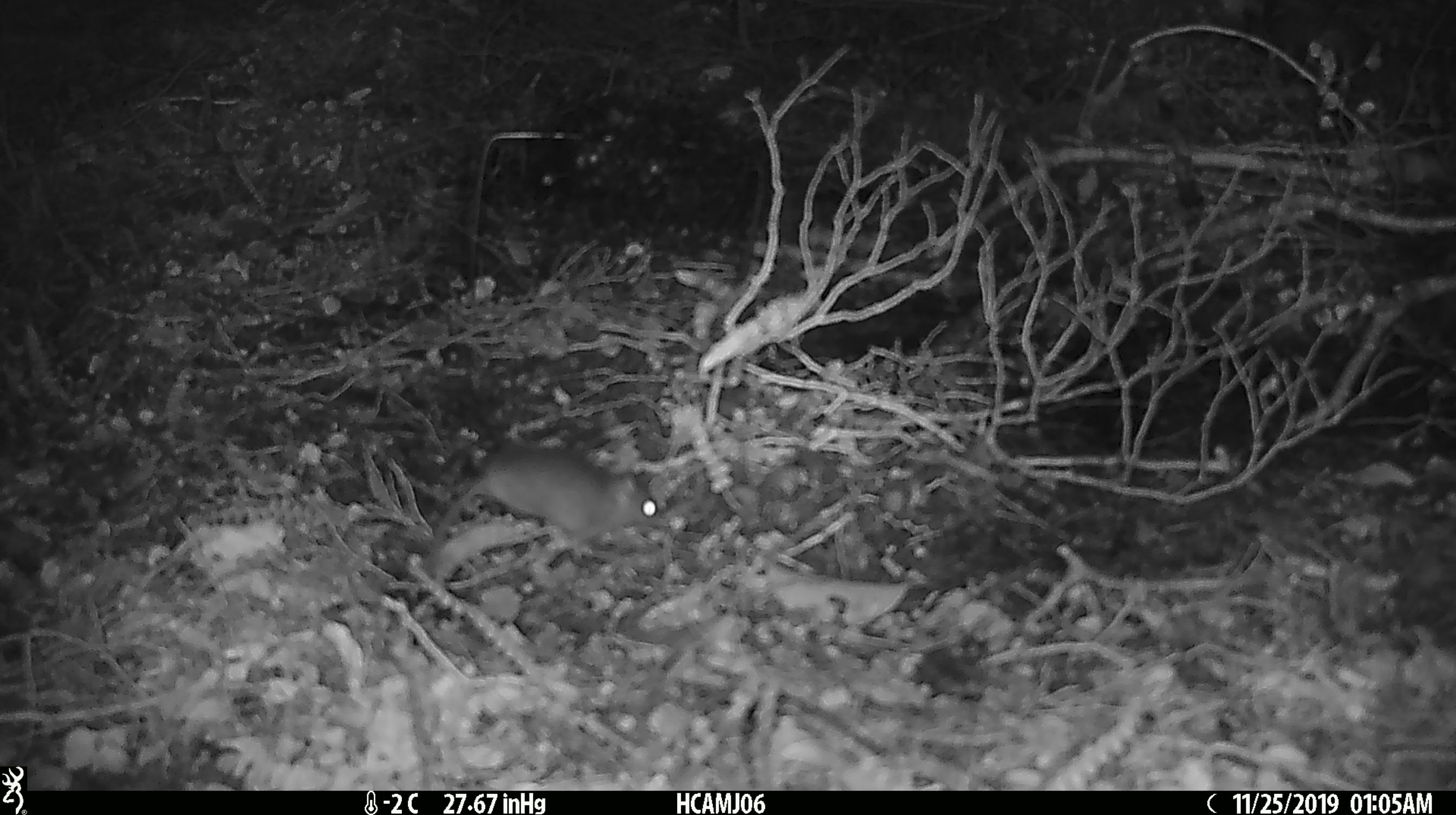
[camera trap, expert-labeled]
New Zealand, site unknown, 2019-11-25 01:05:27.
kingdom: Animalia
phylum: Chordata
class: Mammalia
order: Rodentia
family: Muridae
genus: Mus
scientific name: Mus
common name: mouse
Mouse (Mus).